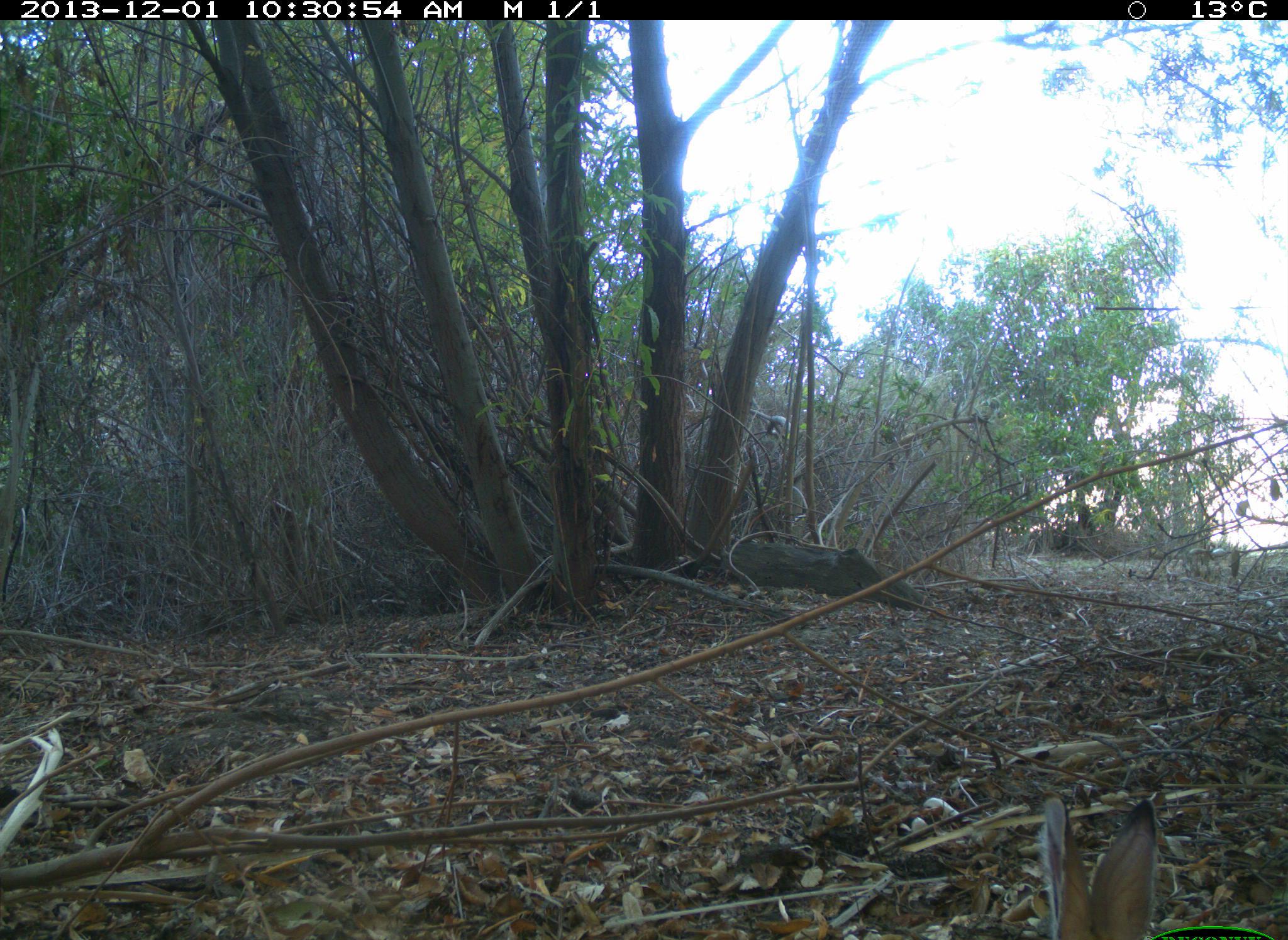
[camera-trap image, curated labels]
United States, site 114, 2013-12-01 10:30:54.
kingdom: Animalia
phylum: Chordata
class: Mammalia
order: Lagomorpha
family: Leporidae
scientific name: Leporidae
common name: rabbits and hares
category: rabbit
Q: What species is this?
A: Rabbit (rabbits and hares) (Leporidae).